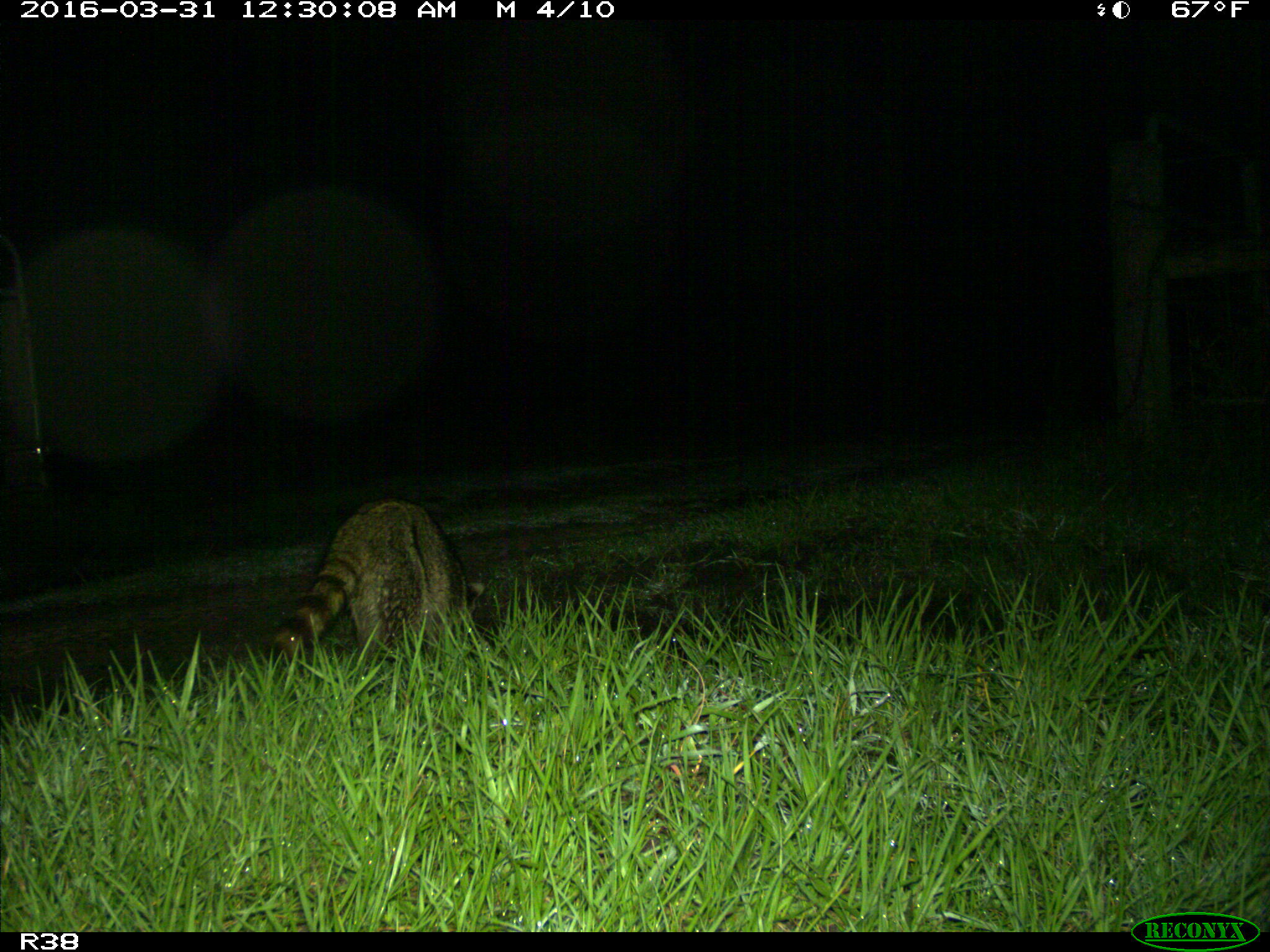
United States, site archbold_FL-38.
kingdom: Animalia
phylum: Chordata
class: Mammalia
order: Carnivora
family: Procyonidae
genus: Procyon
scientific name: Procyon lotor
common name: common raccoon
Procyon lotor (common raccoon).